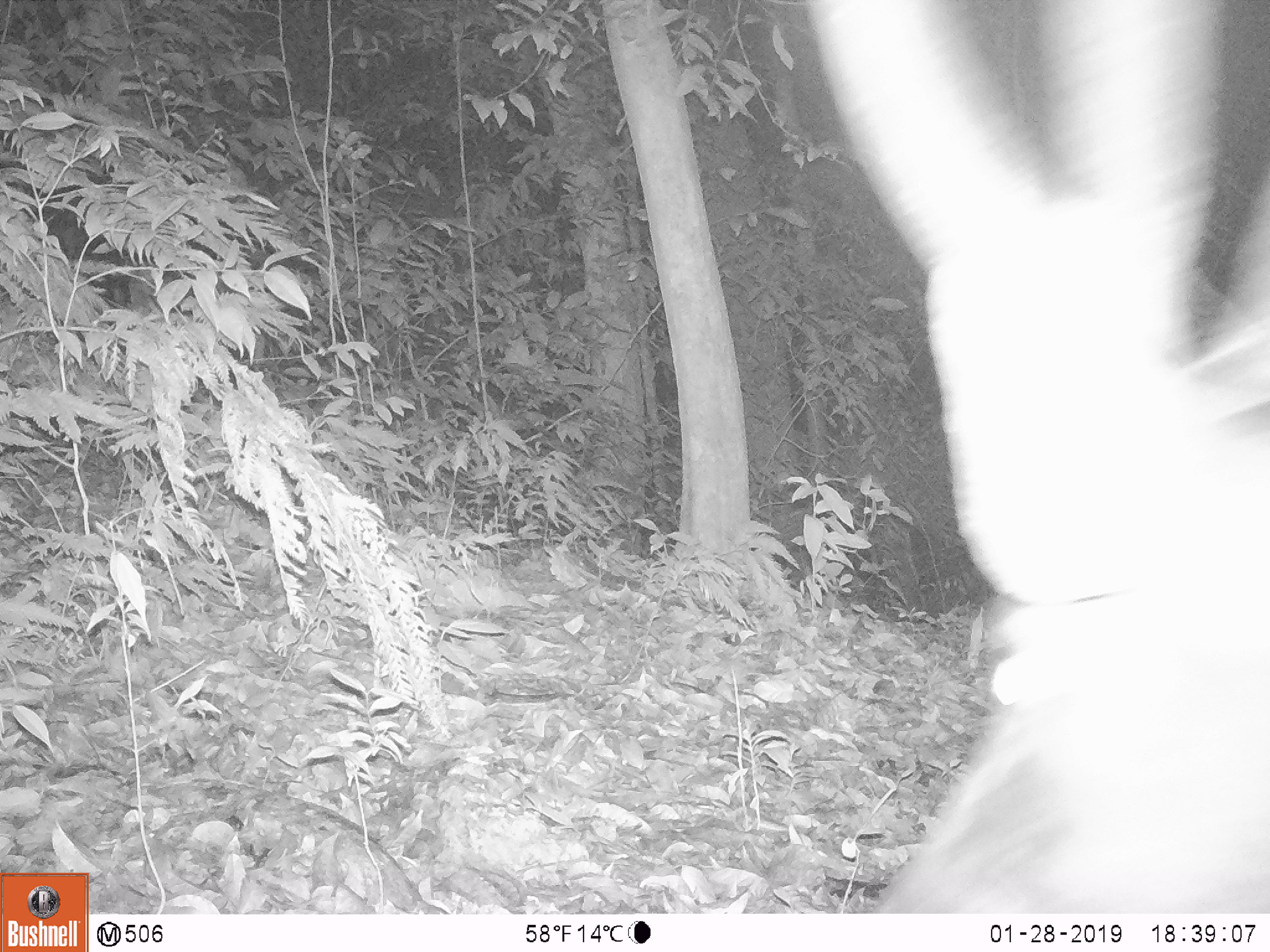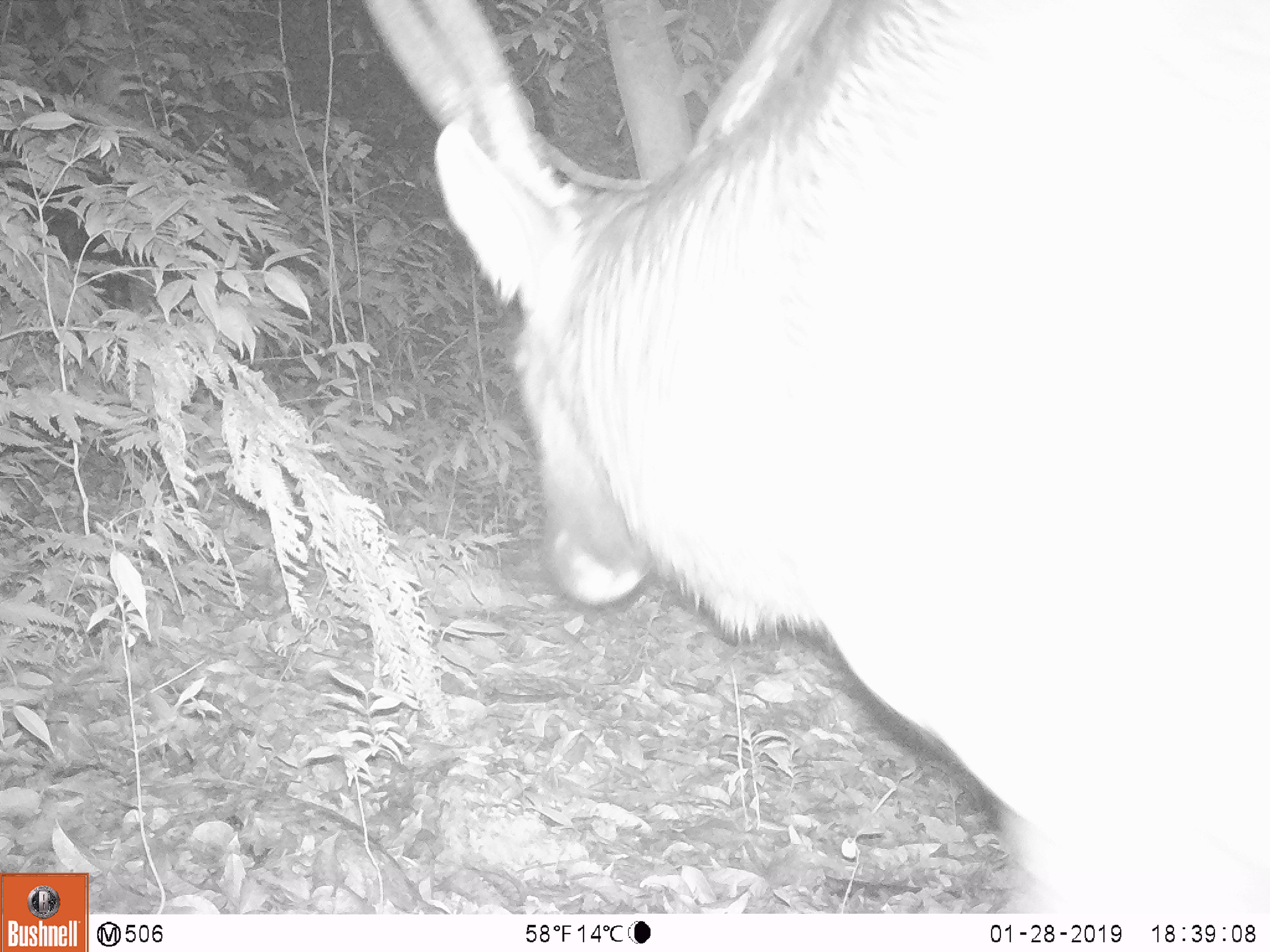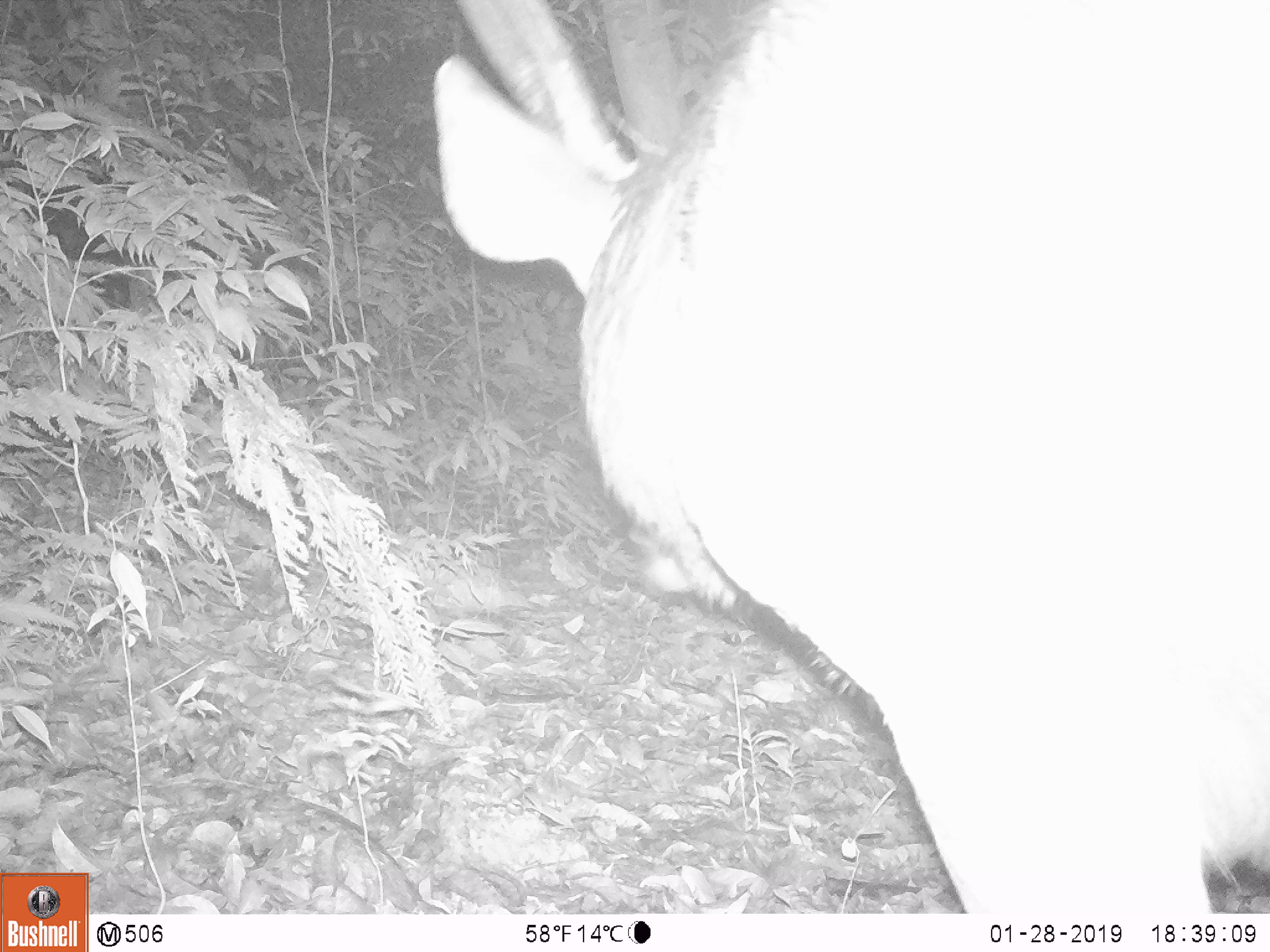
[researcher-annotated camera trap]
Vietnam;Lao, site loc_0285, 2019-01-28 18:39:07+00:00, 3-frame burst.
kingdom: Animalia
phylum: Chordata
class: Mammalia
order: Artiodactyla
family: Cervidae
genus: Rusa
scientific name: Rusa unicolor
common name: sambar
Sambar (Rusa unicolor). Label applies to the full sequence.